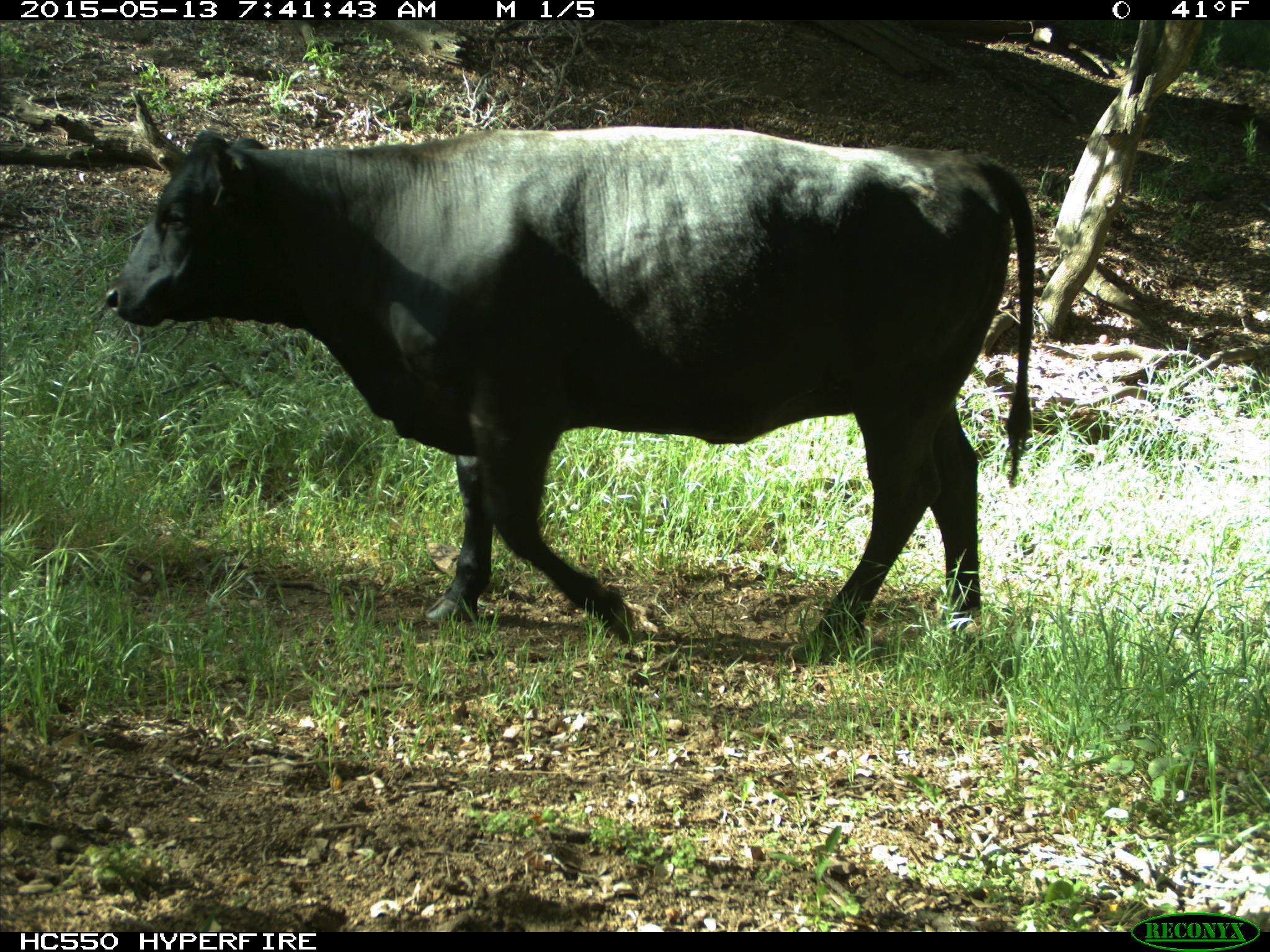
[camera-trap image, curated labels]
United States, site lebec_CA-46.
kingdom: Animalia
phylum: Chordata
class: Mammalia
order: Artiodactyla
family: Bovidae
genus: Bos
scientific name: Bos taurus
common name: domestic cow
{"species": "Bos taurus (domestic cow)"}